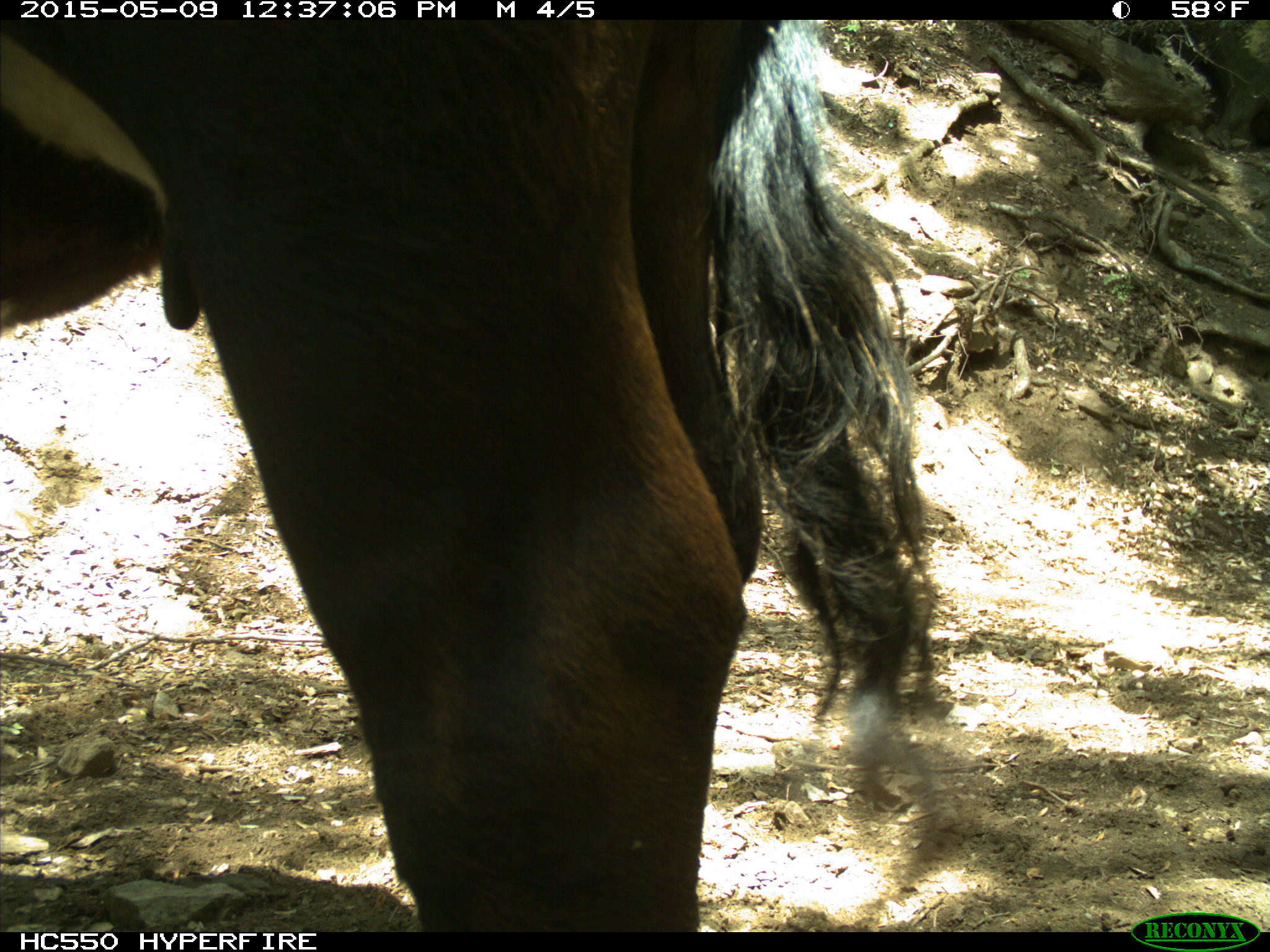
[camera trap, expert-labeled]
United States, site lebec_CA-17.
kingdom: Animalia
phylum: Chordata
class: Mammalia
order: Artiodactyla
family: Bovidae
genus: Bos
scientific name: Bos taurus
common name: domestic cow